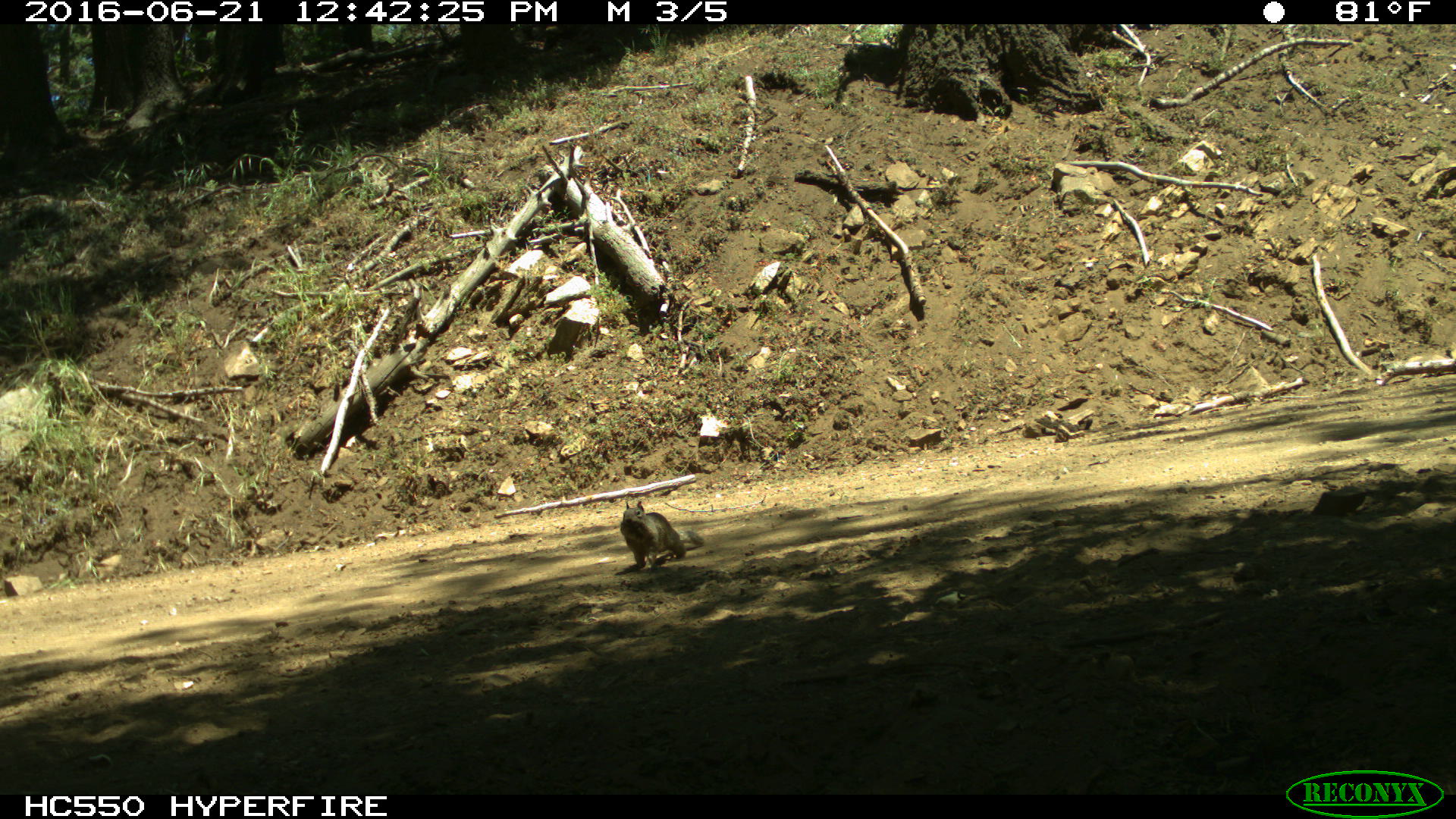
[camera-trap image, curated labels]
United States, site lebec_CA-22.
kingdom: Animalia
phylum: Chordata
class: Mammalia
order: Rodentia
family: Sciuridae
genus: Otospermophilus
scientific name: Otospermophilus beecheyi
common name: california ground squirrel